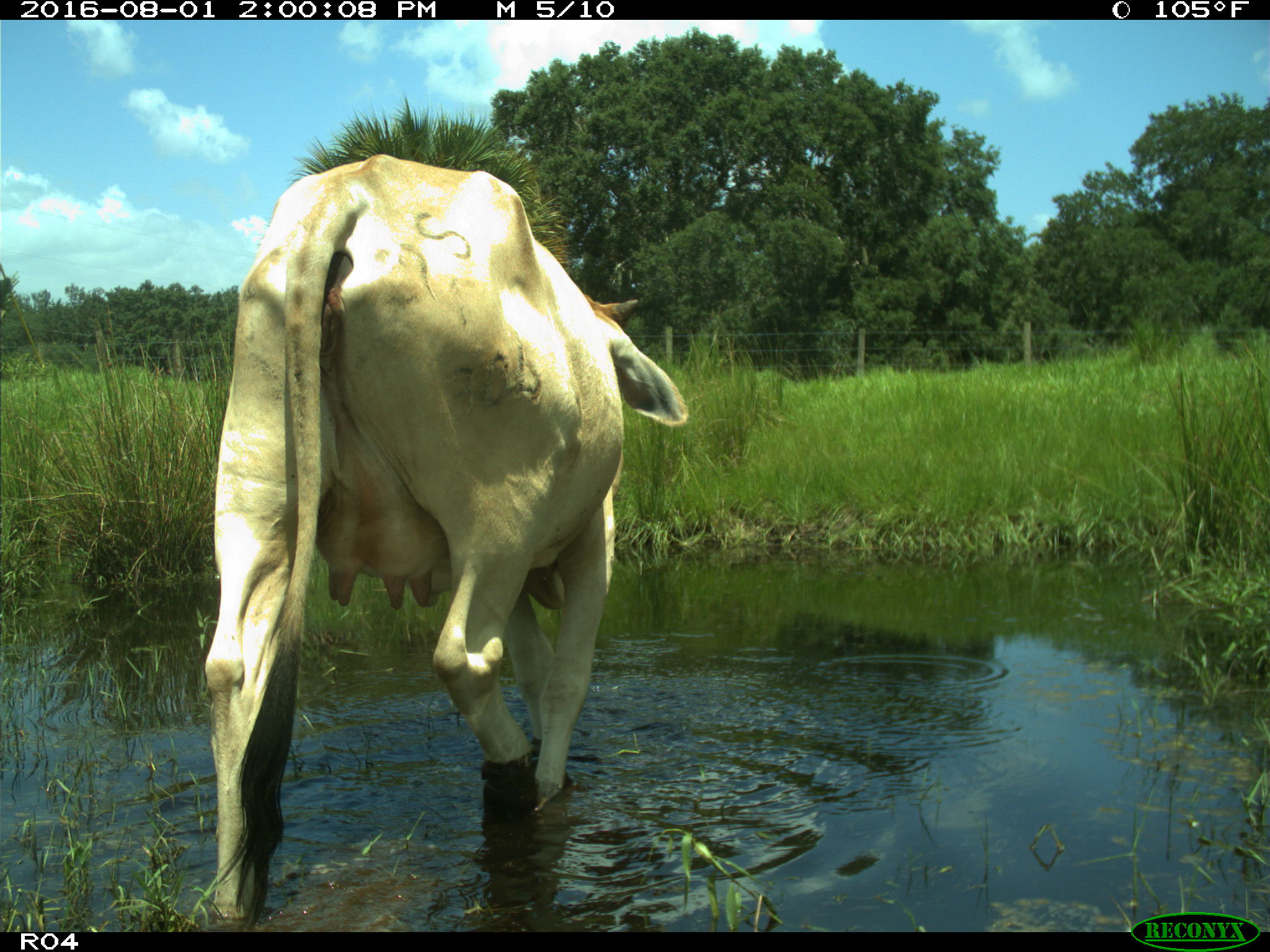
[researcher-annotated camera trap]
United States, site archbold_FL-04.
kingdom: Animalia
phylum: Chordata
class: Mammalia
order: Artiodactyla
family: Bovidae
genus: Bos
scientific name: Bos taurus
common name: domestic cow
Bos taurus (domestic cow).